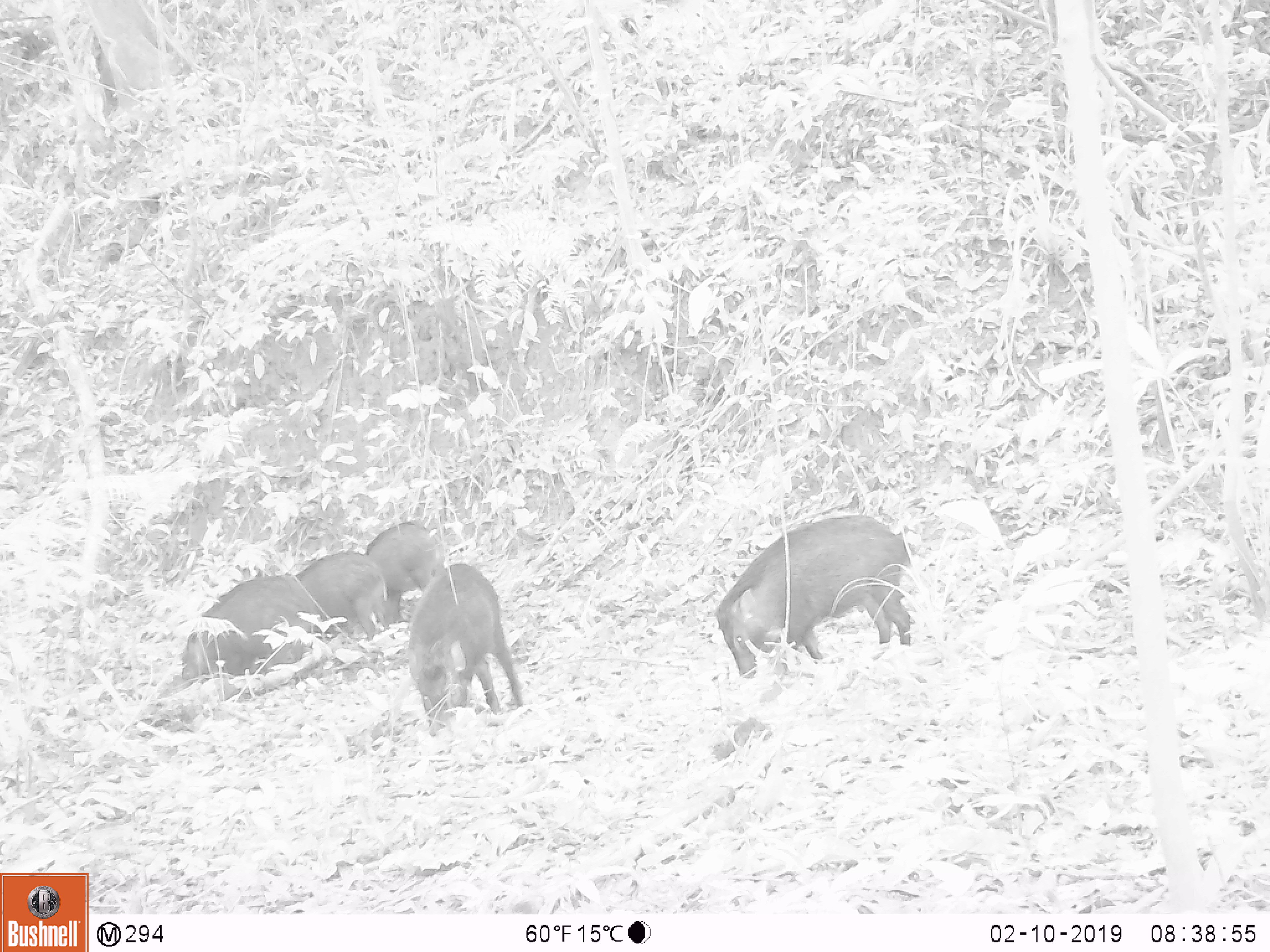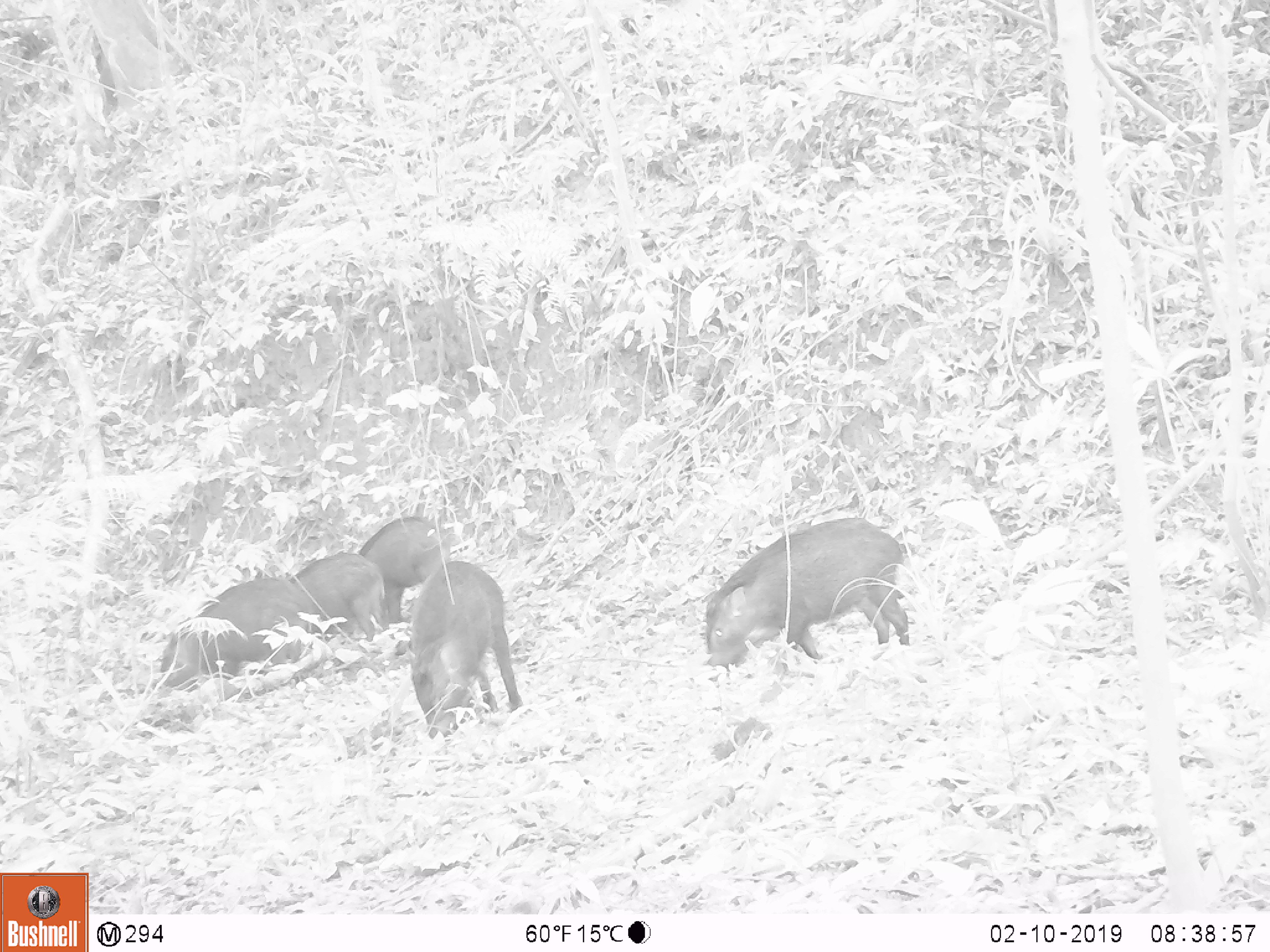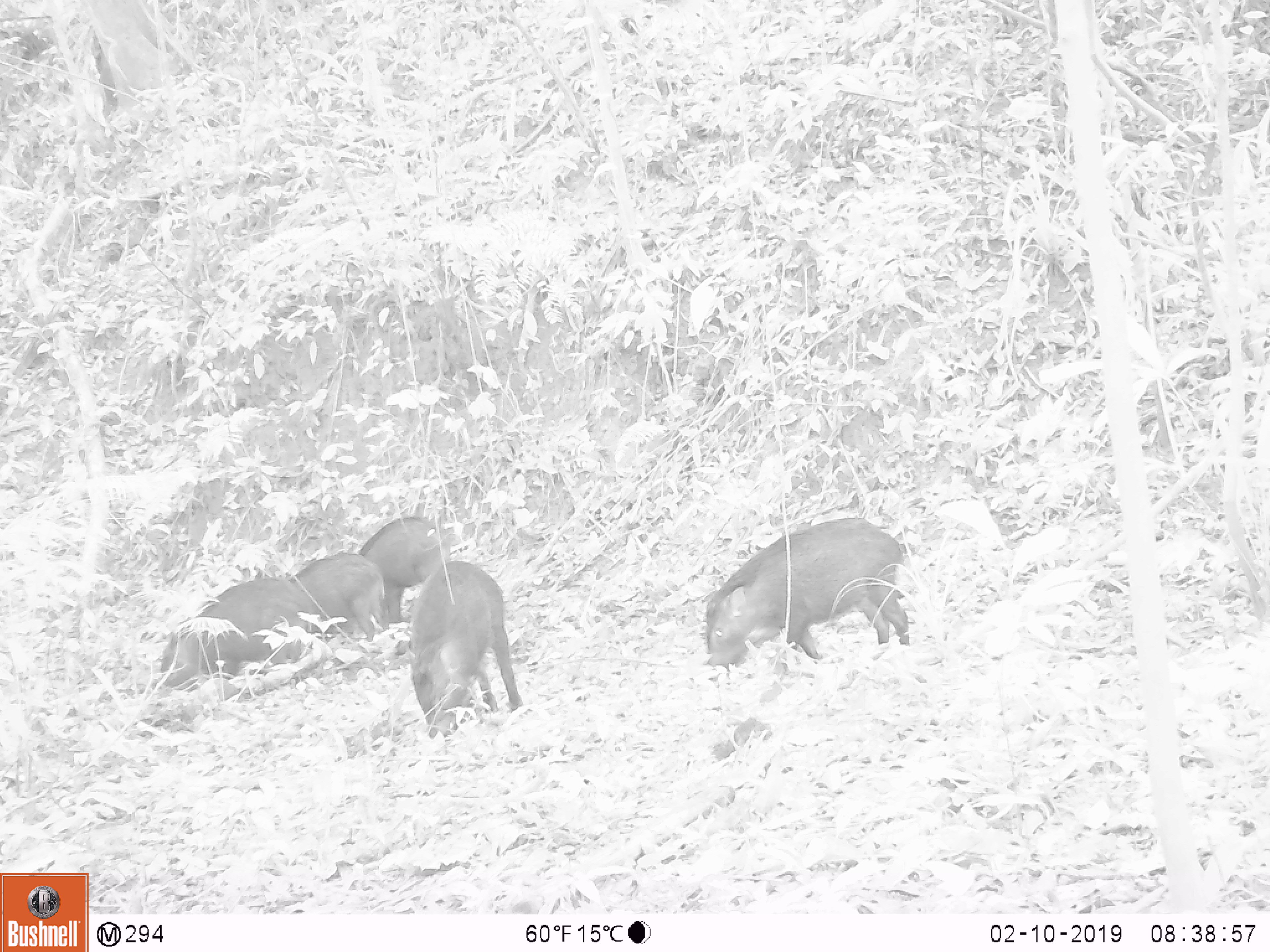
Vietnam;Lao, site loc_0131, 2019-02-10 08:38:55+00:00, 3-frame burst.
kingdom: Animalia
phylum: Chordata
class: Mammalia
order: Artiodactyla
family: Suidae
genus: Sus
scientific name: Sus scrofa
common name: eurasian wild pig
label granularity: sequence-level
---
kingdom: Animalia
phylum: Chordata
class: Aves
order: Galliformes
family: Phasianidae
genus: Gallus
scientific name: Gallus gallus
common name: red junglefowl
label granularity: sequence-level